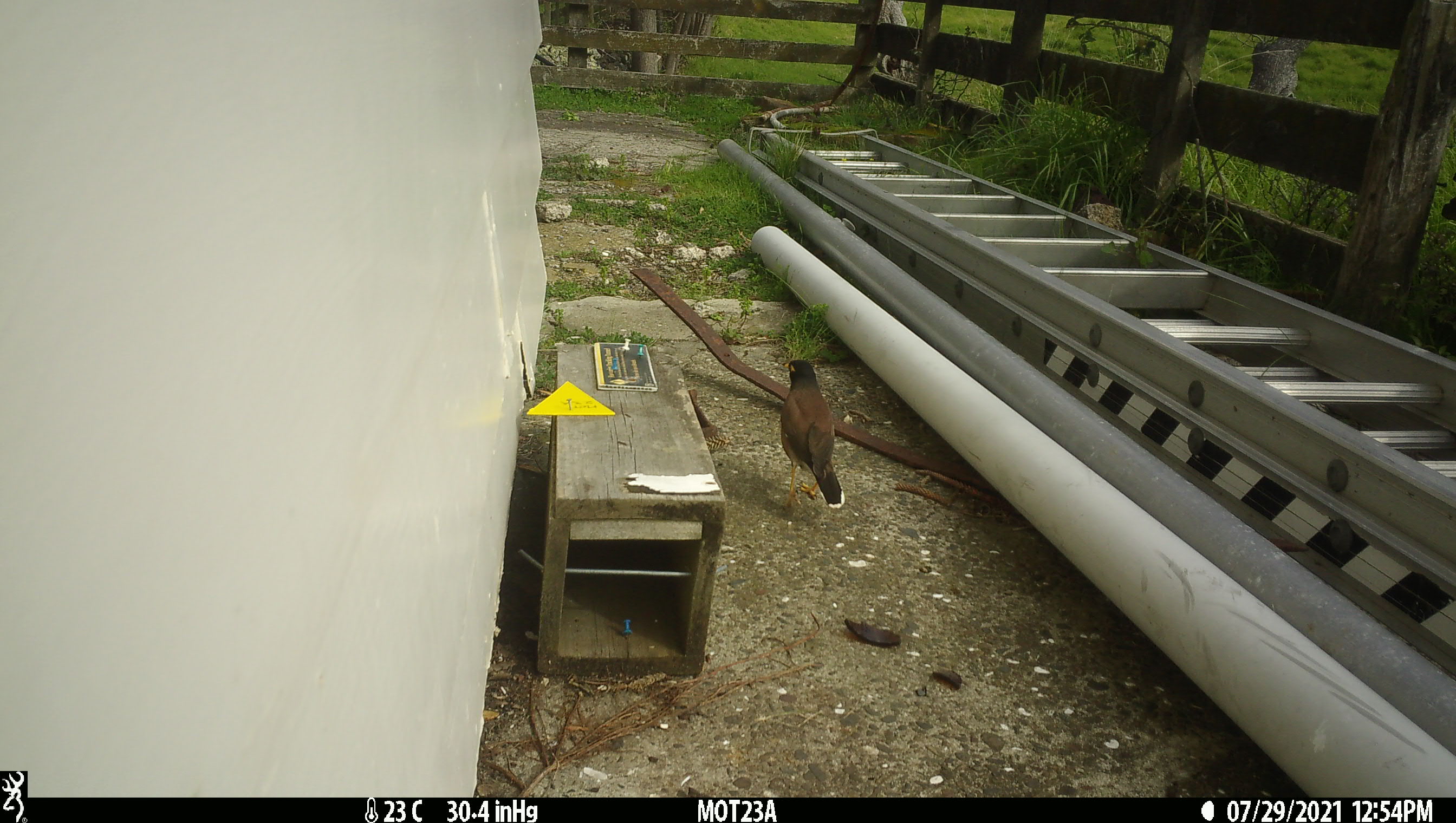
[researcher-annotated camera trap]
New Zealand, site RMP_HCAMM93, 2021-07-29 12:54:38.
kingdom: Animalia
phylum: Chordata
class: Aves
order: Passeriformes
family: Sturnidae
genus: Acridotheres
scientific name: Acridotheres tristis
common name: common myna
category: myna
Myna (common myna) (Acridotheres tristis).